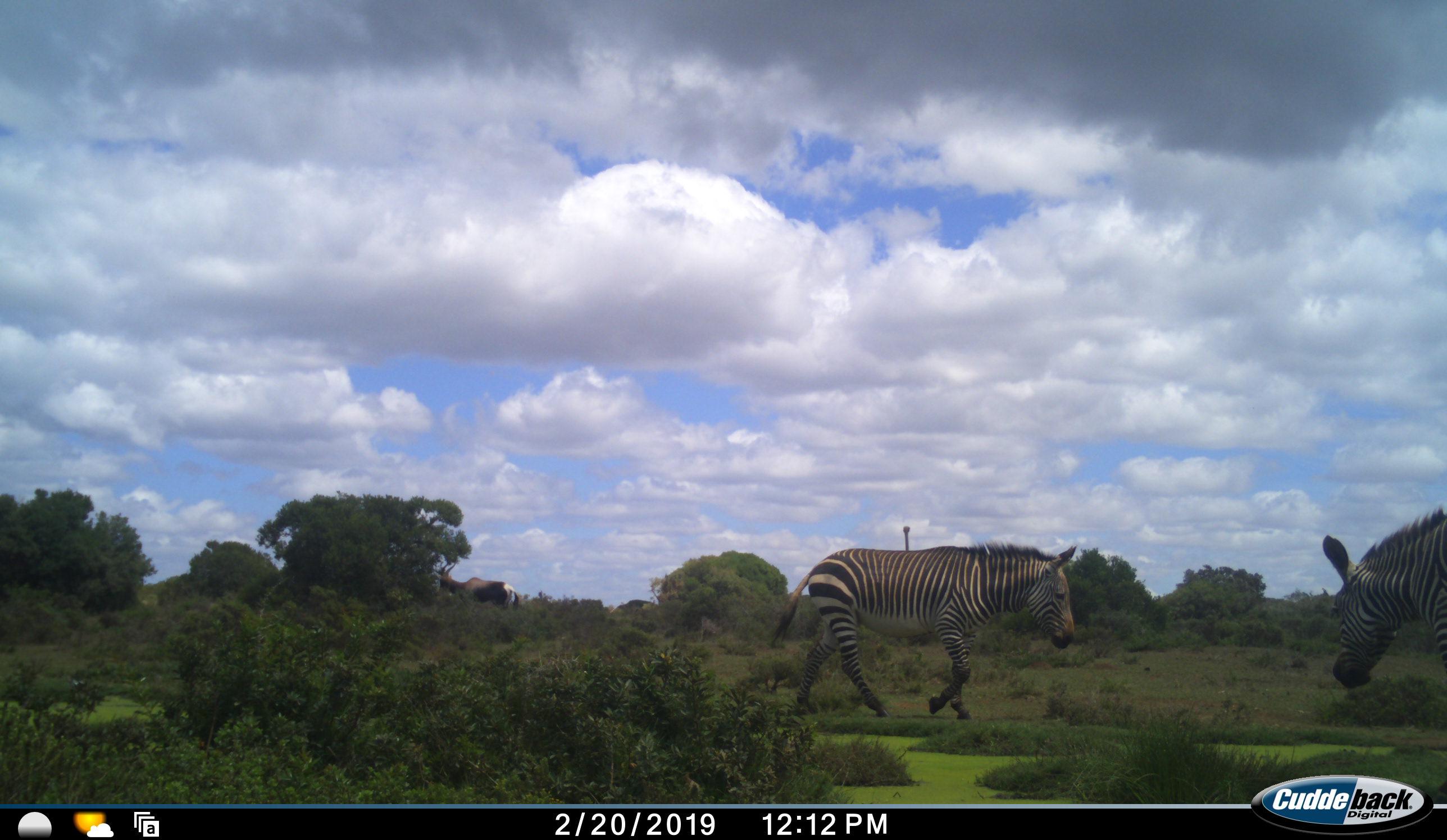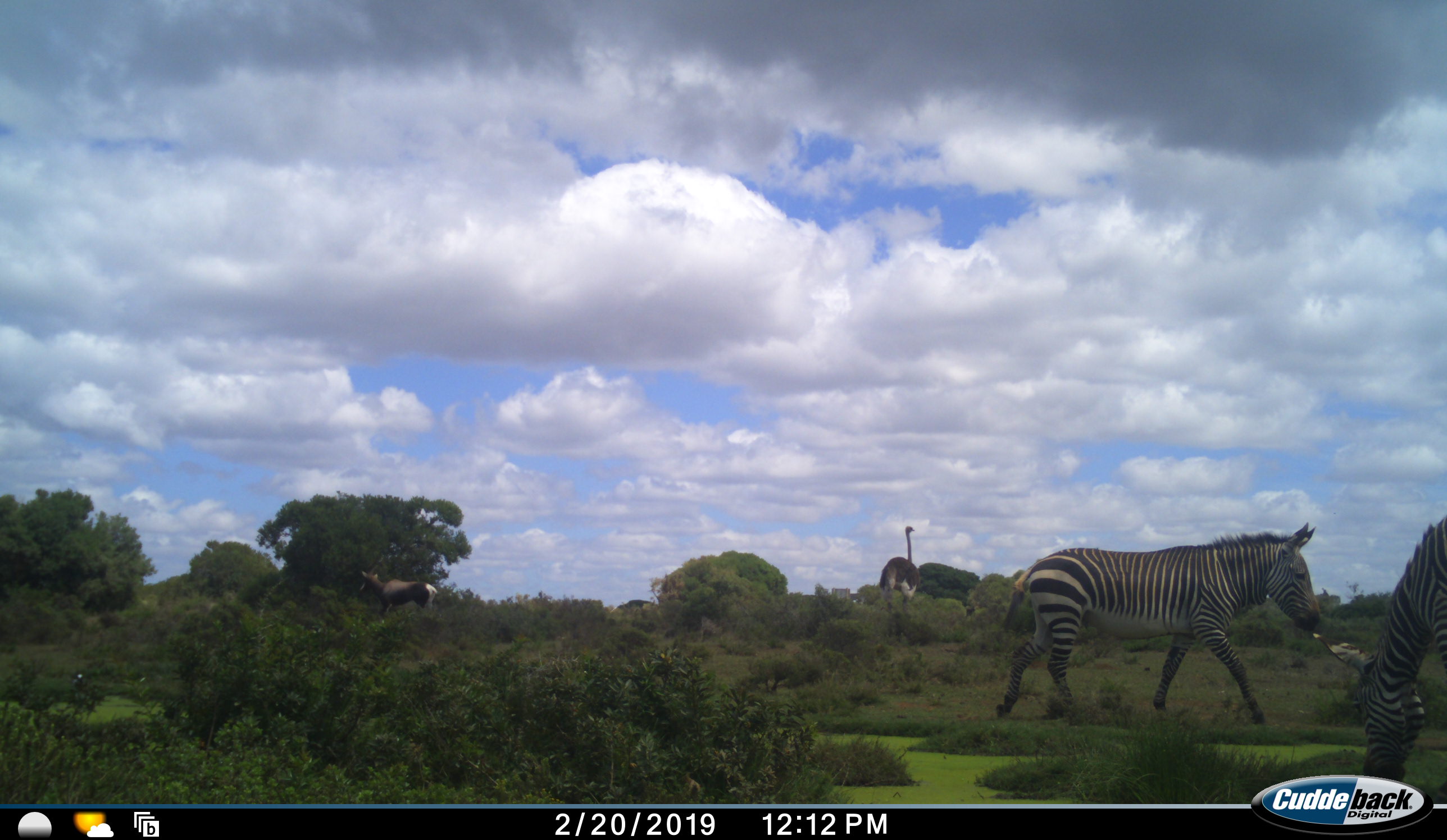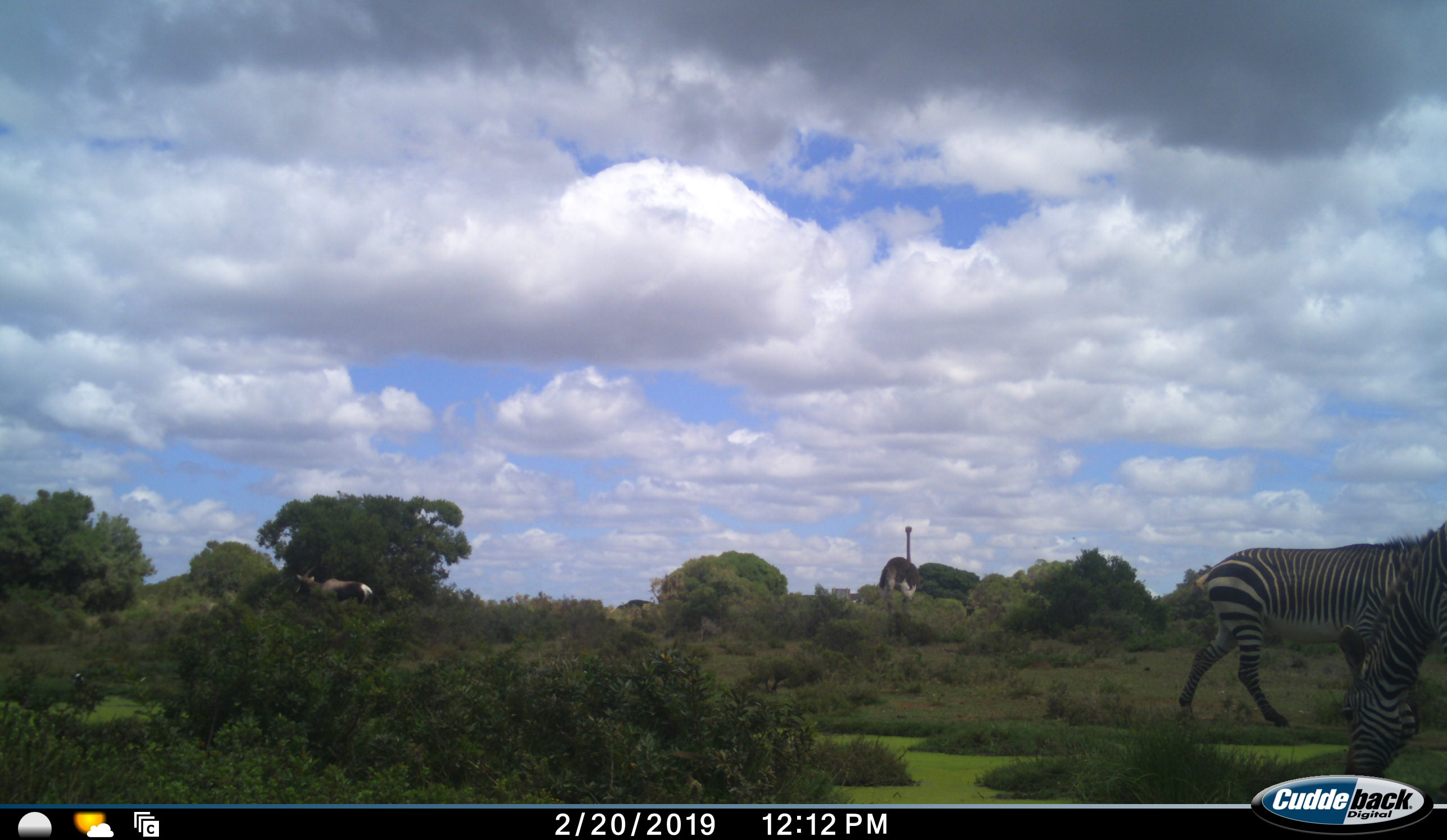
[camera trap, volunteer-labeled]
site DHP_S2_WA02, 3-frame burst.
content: unidentified animal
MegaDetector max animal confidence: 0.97